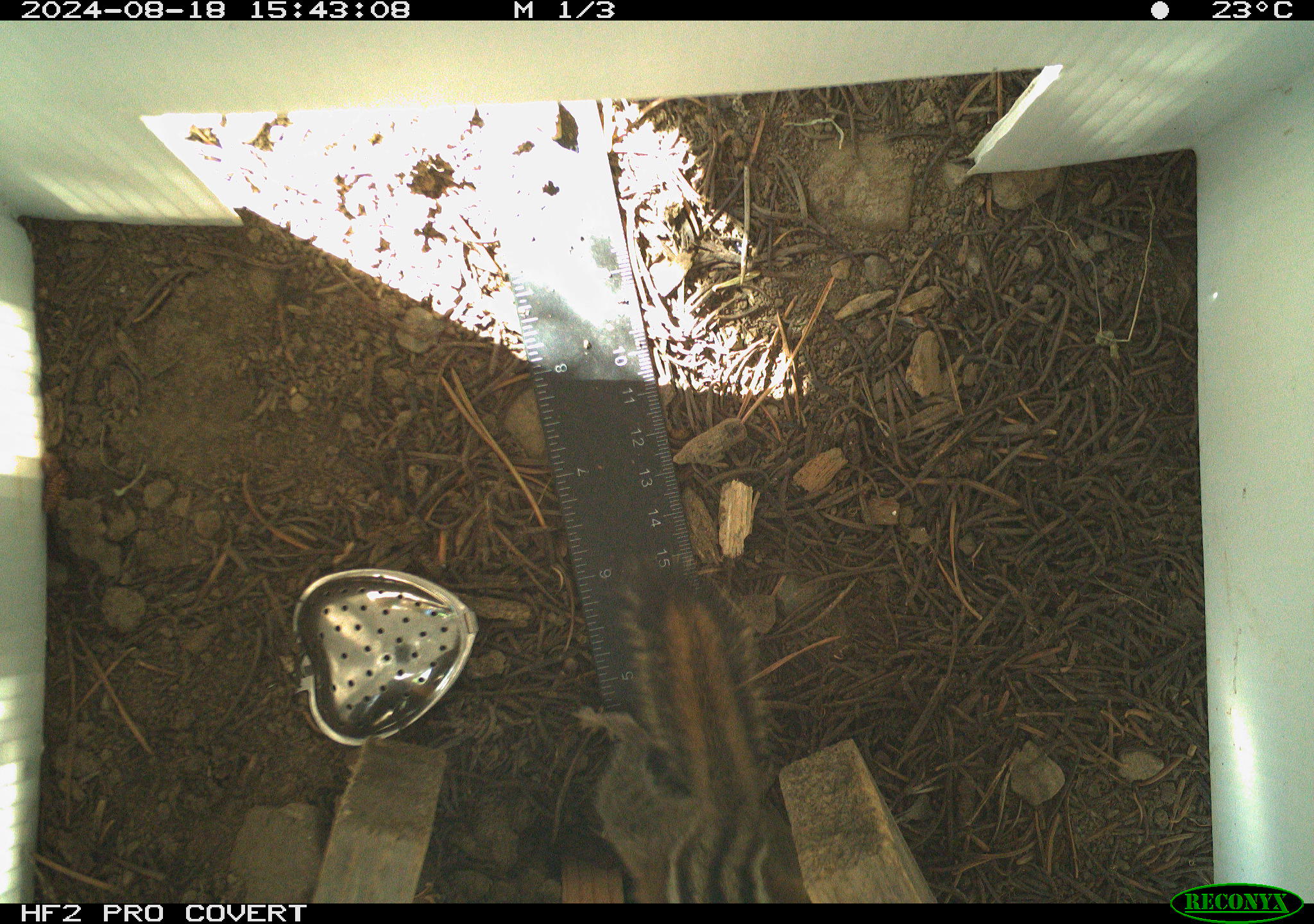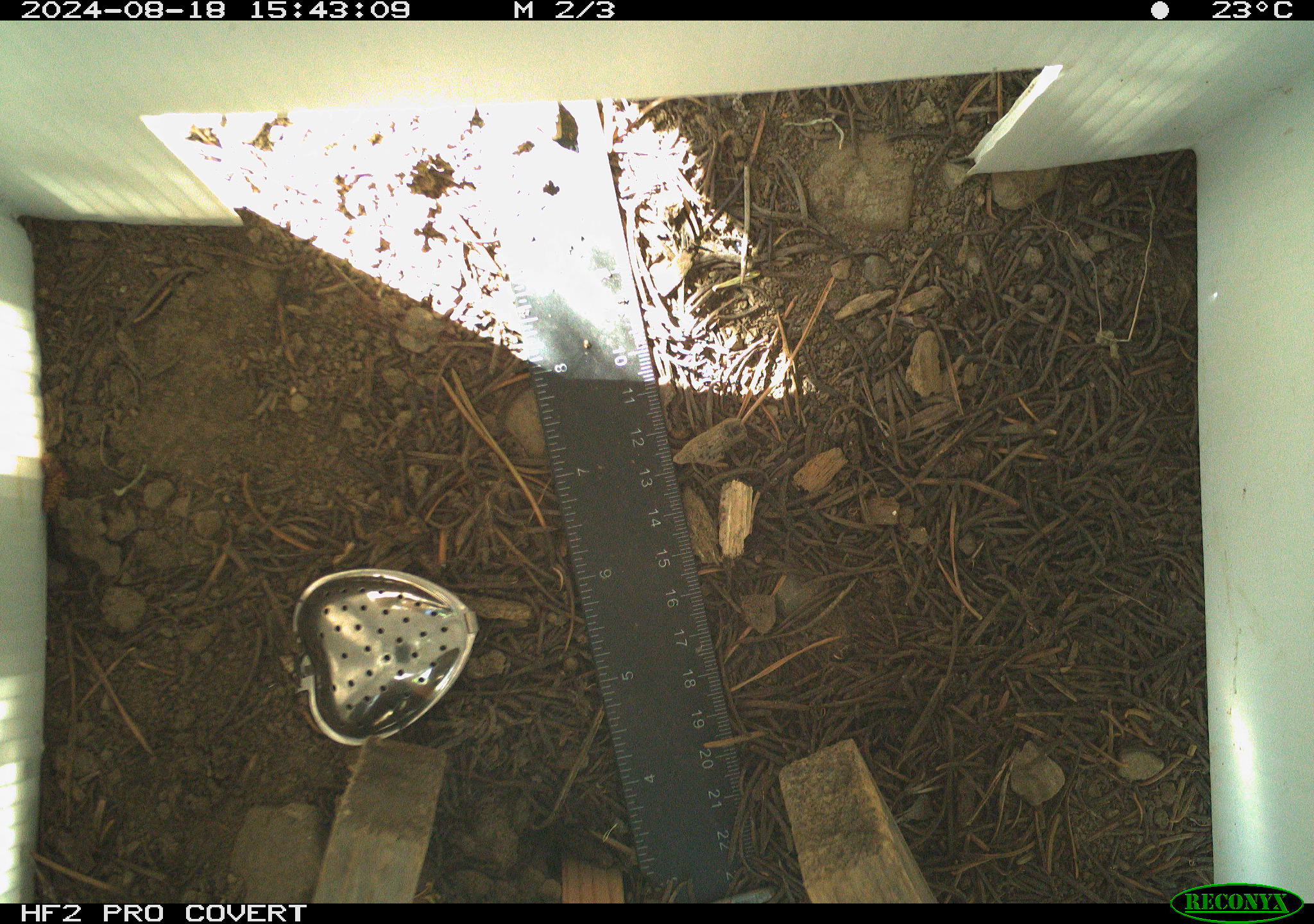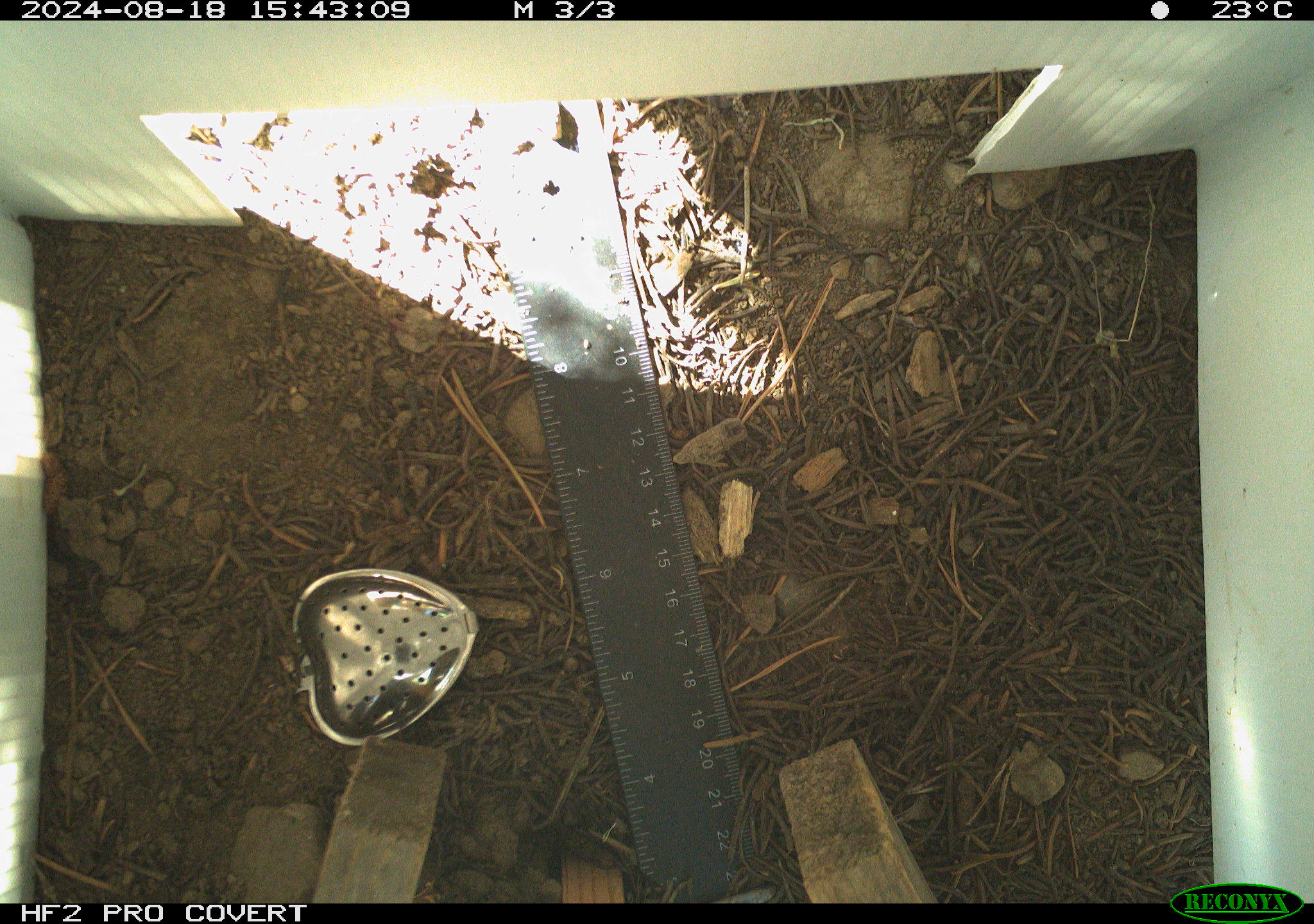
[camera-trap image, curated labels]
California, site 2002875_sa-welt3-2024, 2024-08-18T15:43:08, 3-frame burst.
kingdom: Animalia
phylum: Chordata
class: Mammalia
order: Rodentia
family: Sciuridae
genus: Neotamias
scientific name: Neotamias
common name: western chipmunks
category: neotamias species